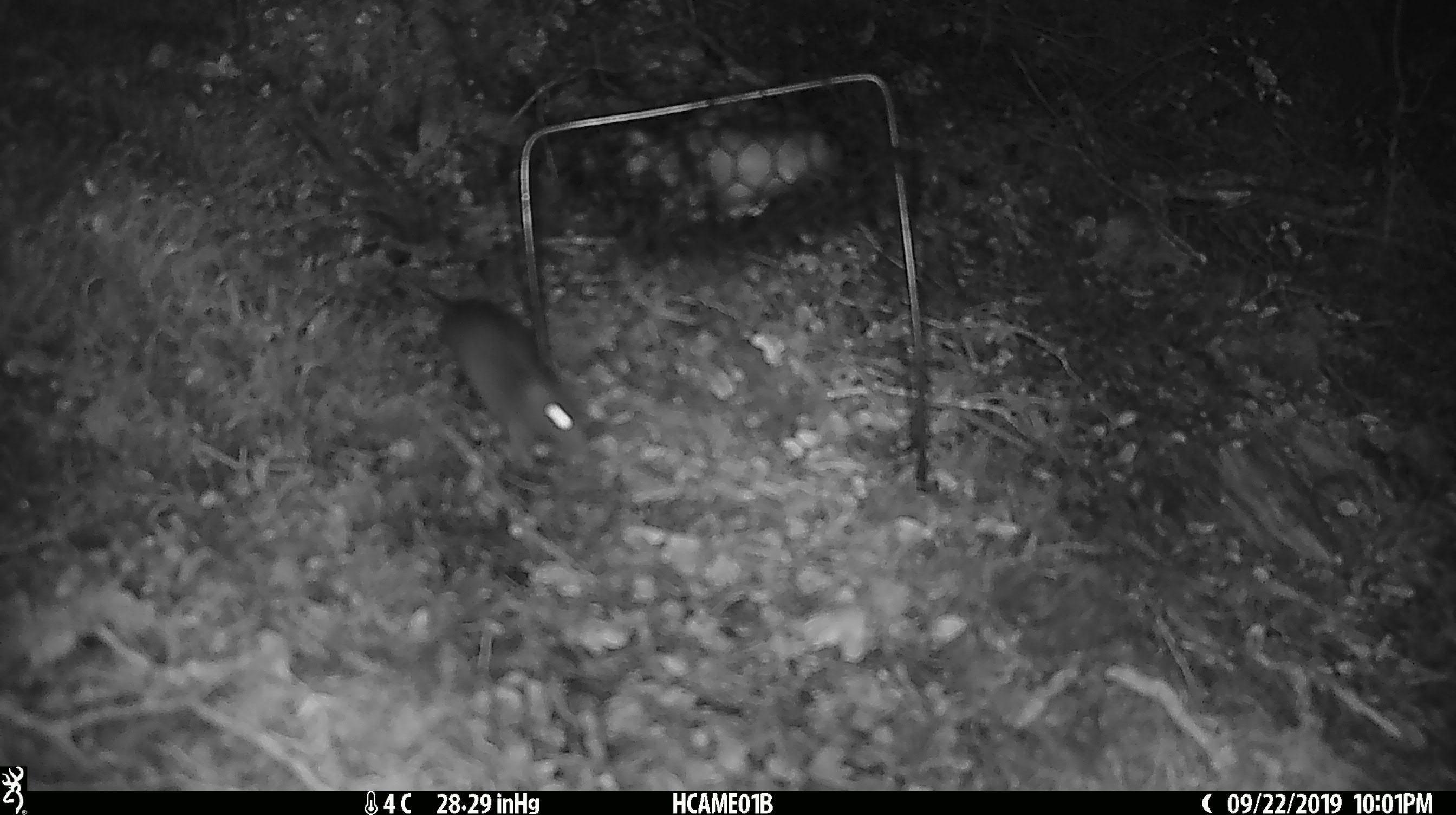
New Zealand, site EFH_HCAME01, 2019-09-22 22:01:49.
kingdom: Animalia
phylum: Chordata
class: Mammalia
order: Rodentia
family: Muridae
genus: Mus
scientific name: Mus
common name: mouse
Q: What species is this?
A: Mouse (Mus).